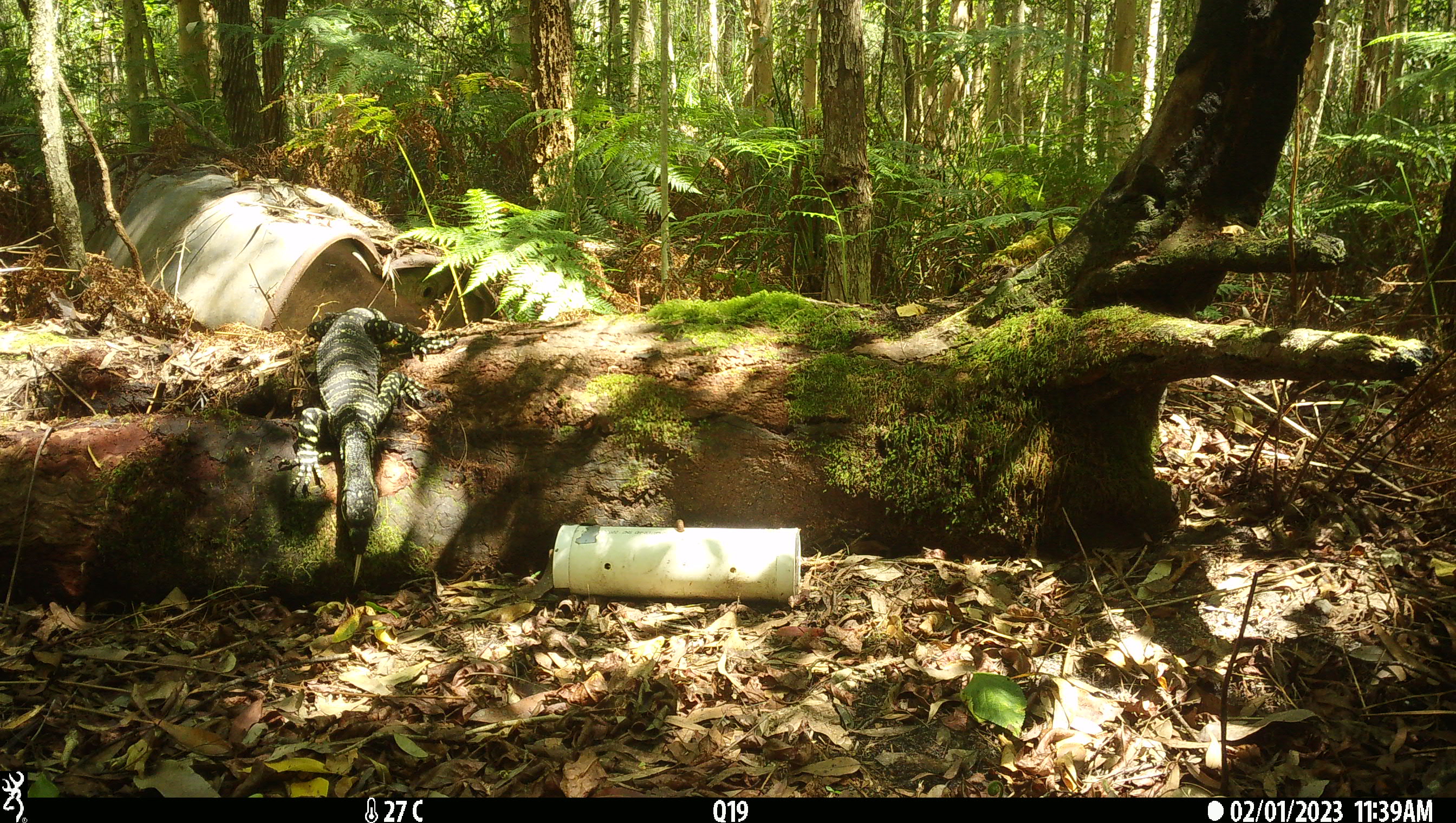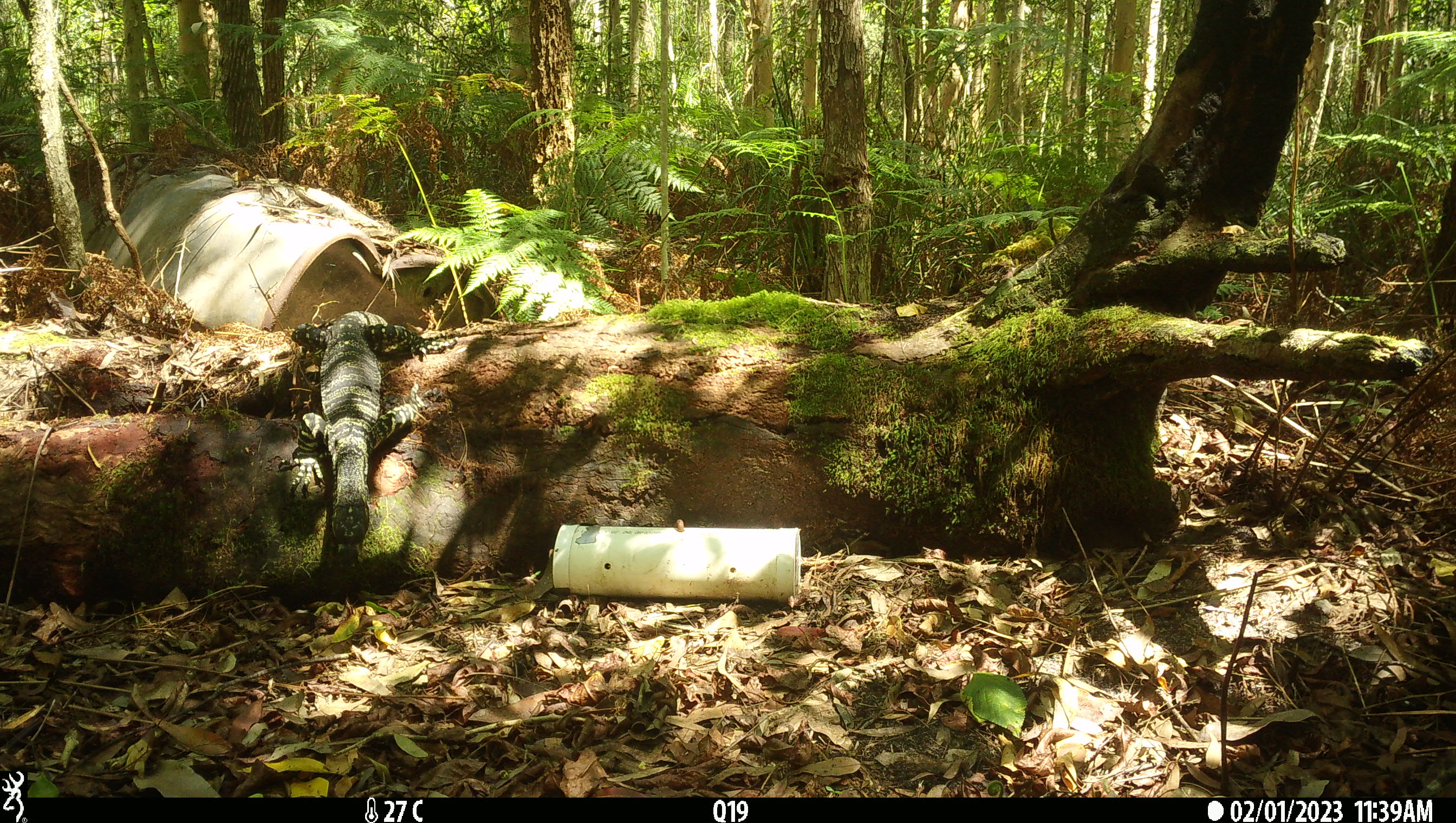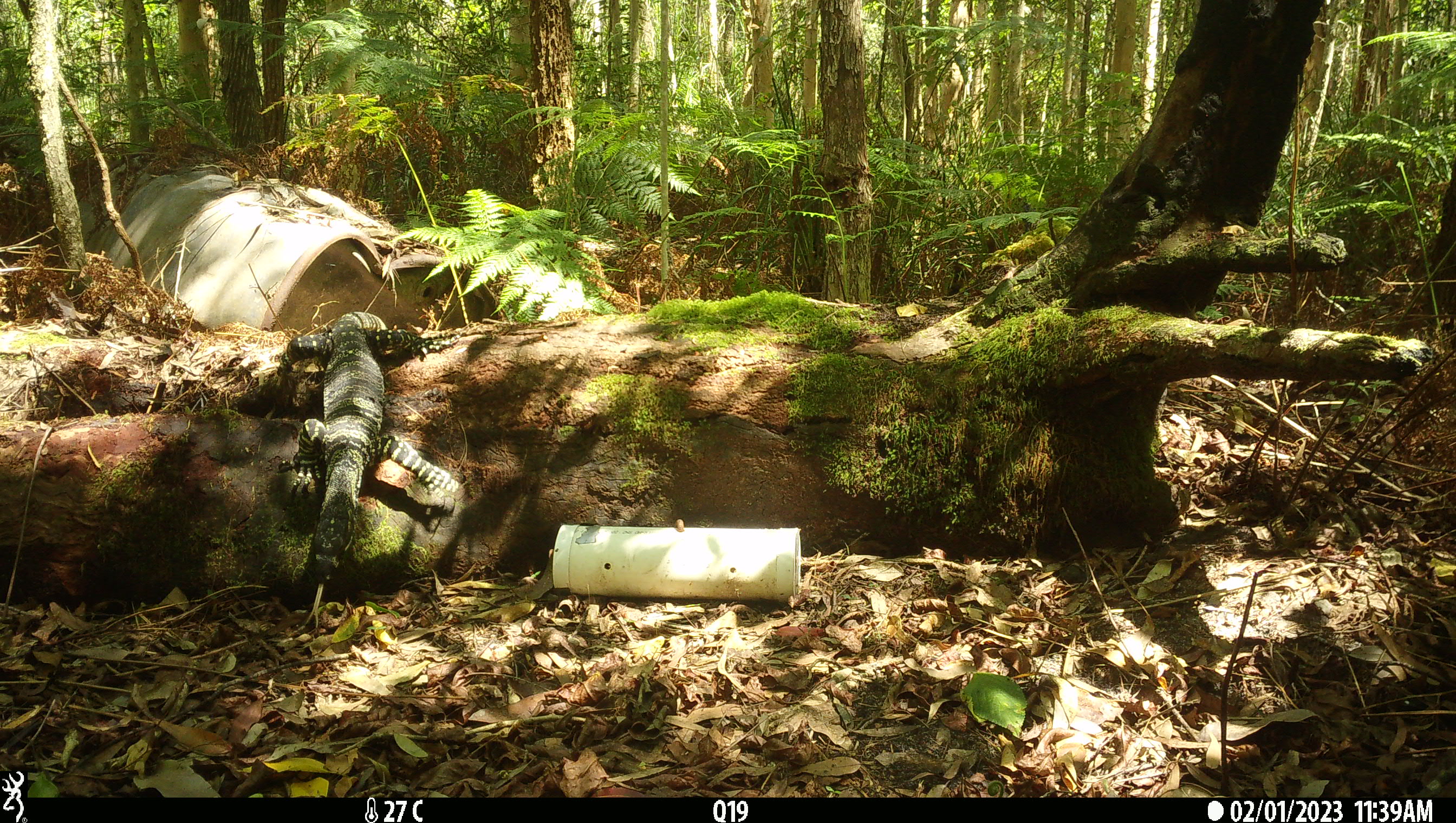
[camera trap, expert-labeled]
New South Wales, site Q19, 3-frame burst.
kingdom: Animalia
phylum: Chordata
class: Reptilia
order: Squamata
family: Varanidae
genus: Varanus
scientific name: Varanus varius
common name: lace monitor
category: goanna